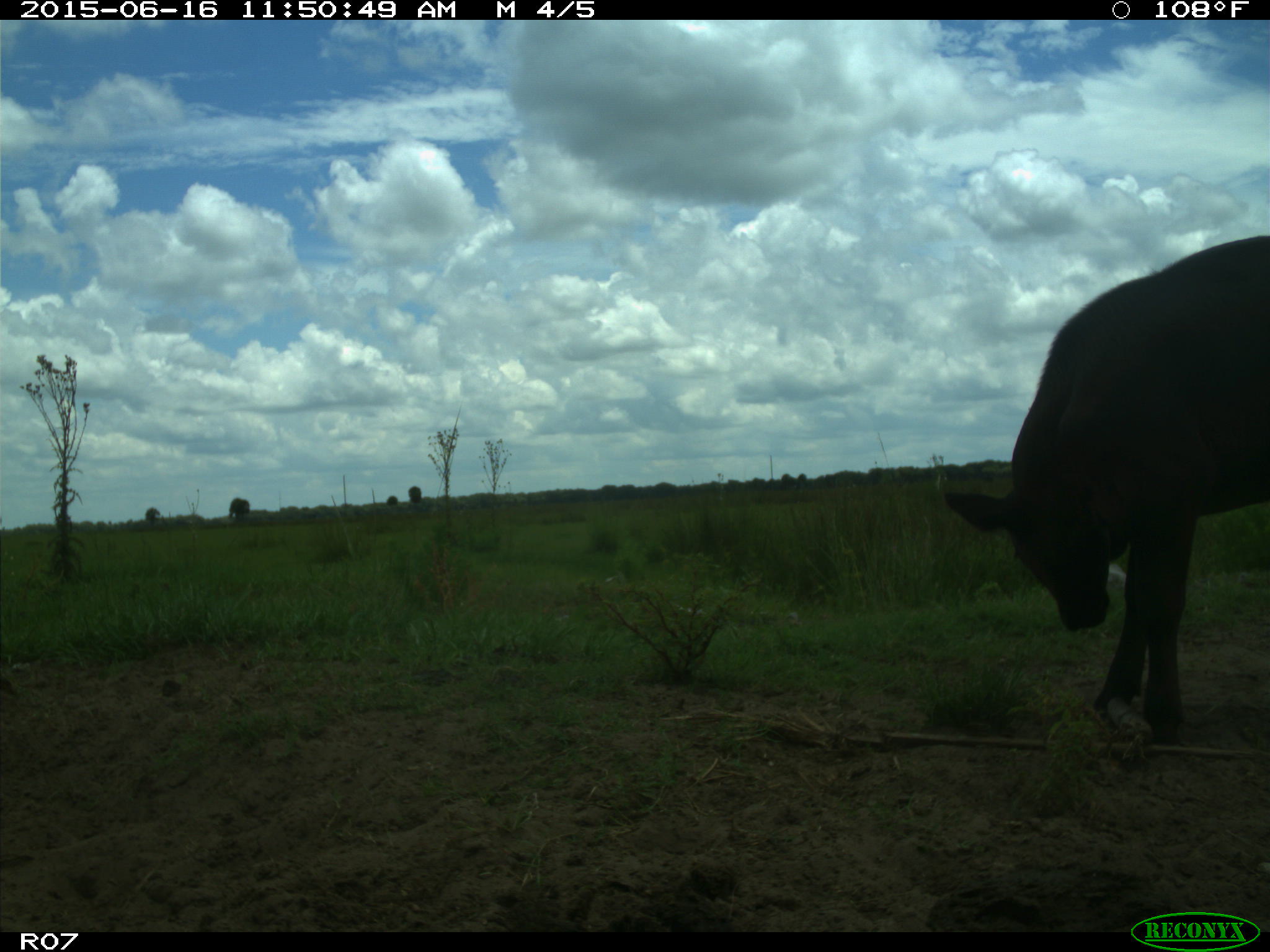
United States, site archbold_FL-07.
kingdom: Animalia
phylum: Chordata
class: Mammalia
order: Artiodactyla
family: Bovidae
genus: Bos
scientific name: Bos taurus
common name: domestic cow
Bos taurus (domestic cow).